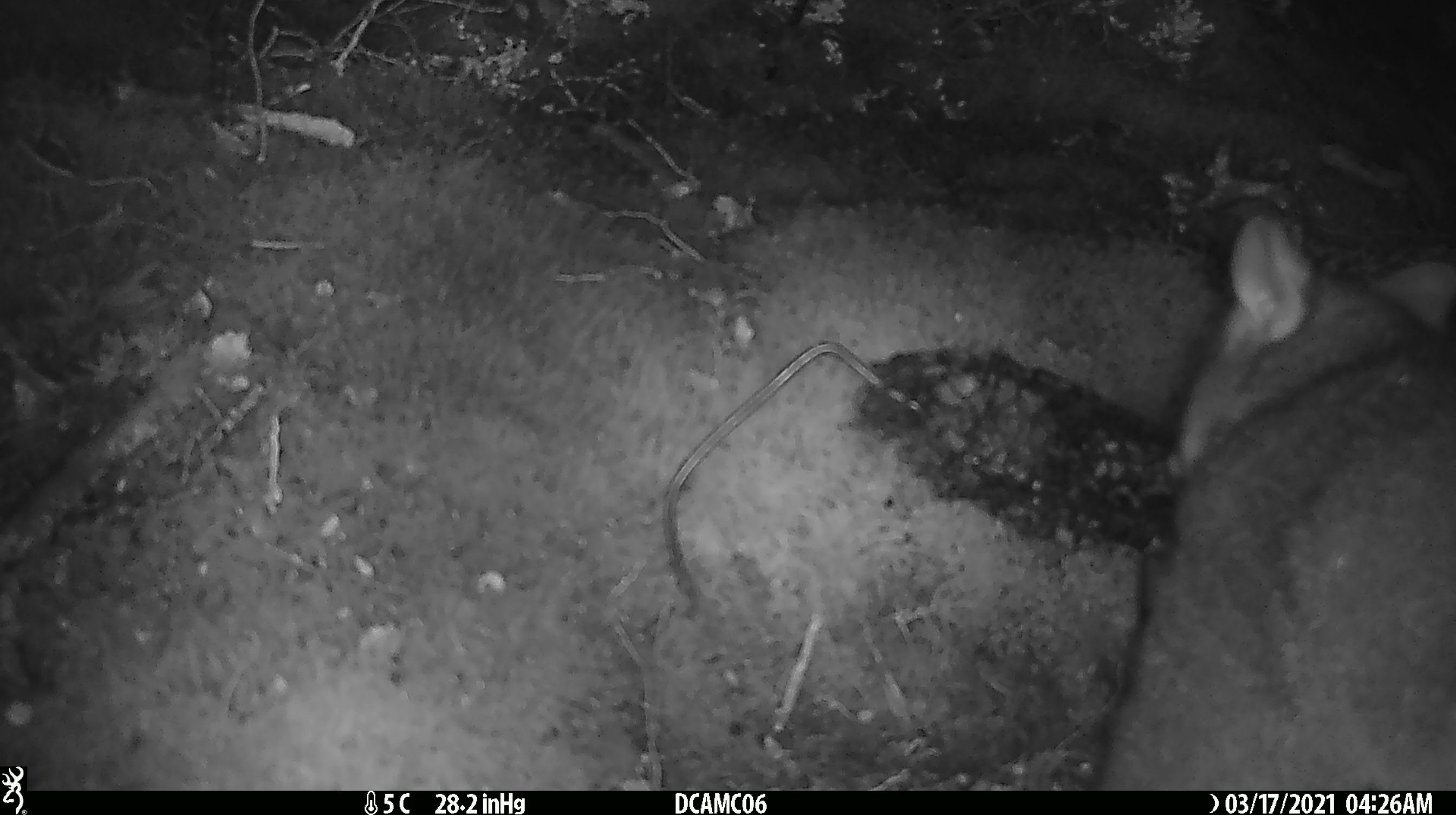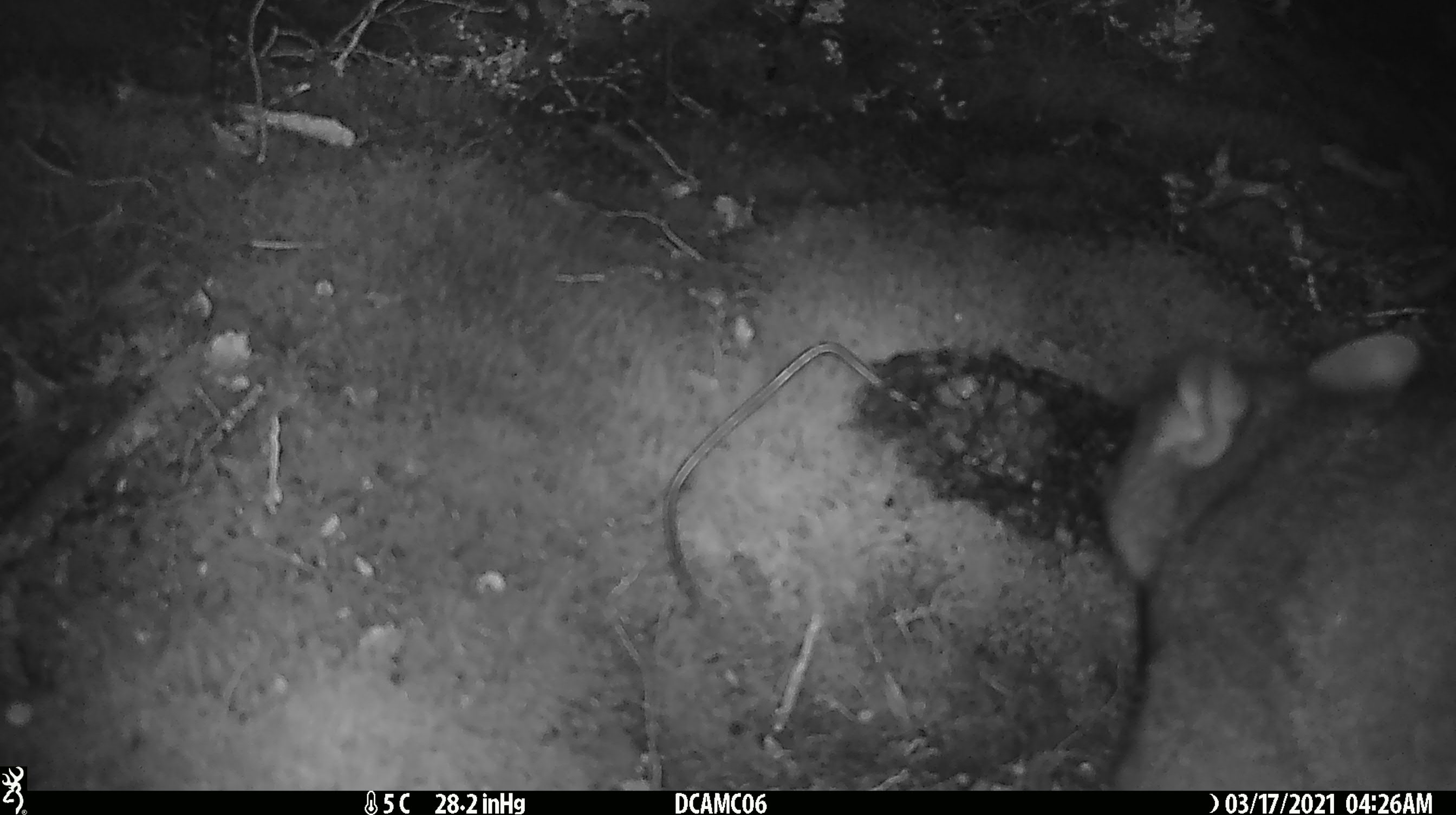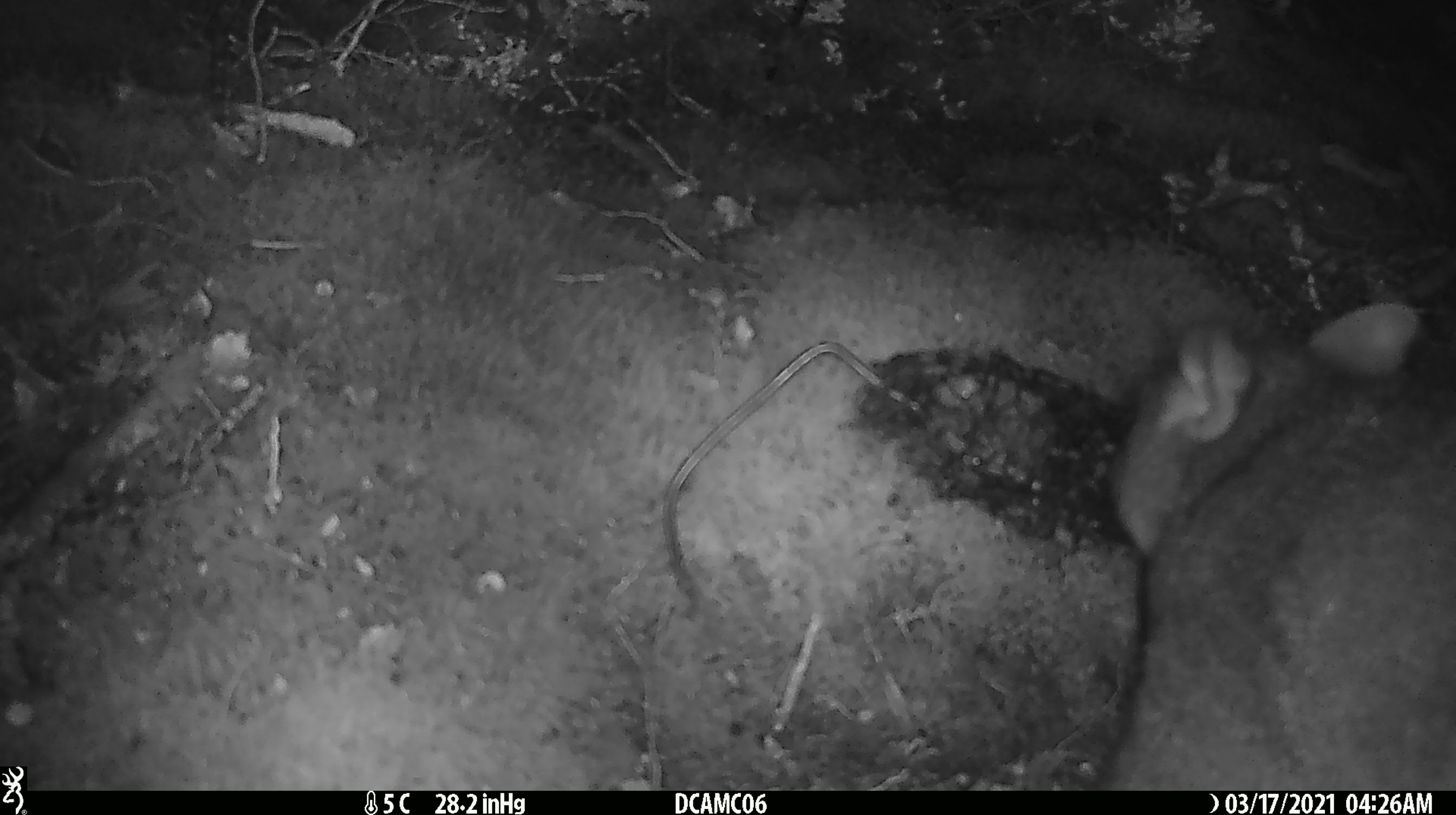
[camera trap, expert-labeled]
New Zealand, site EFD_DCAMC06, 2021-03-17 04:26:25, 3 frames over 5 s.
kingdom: Animalia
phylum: Chordata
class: Mammalia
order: Diprotodontia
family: Phalangeridae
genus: Trichosurus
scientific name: Trichosurus vulpecula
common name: common brushtail possum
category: possum